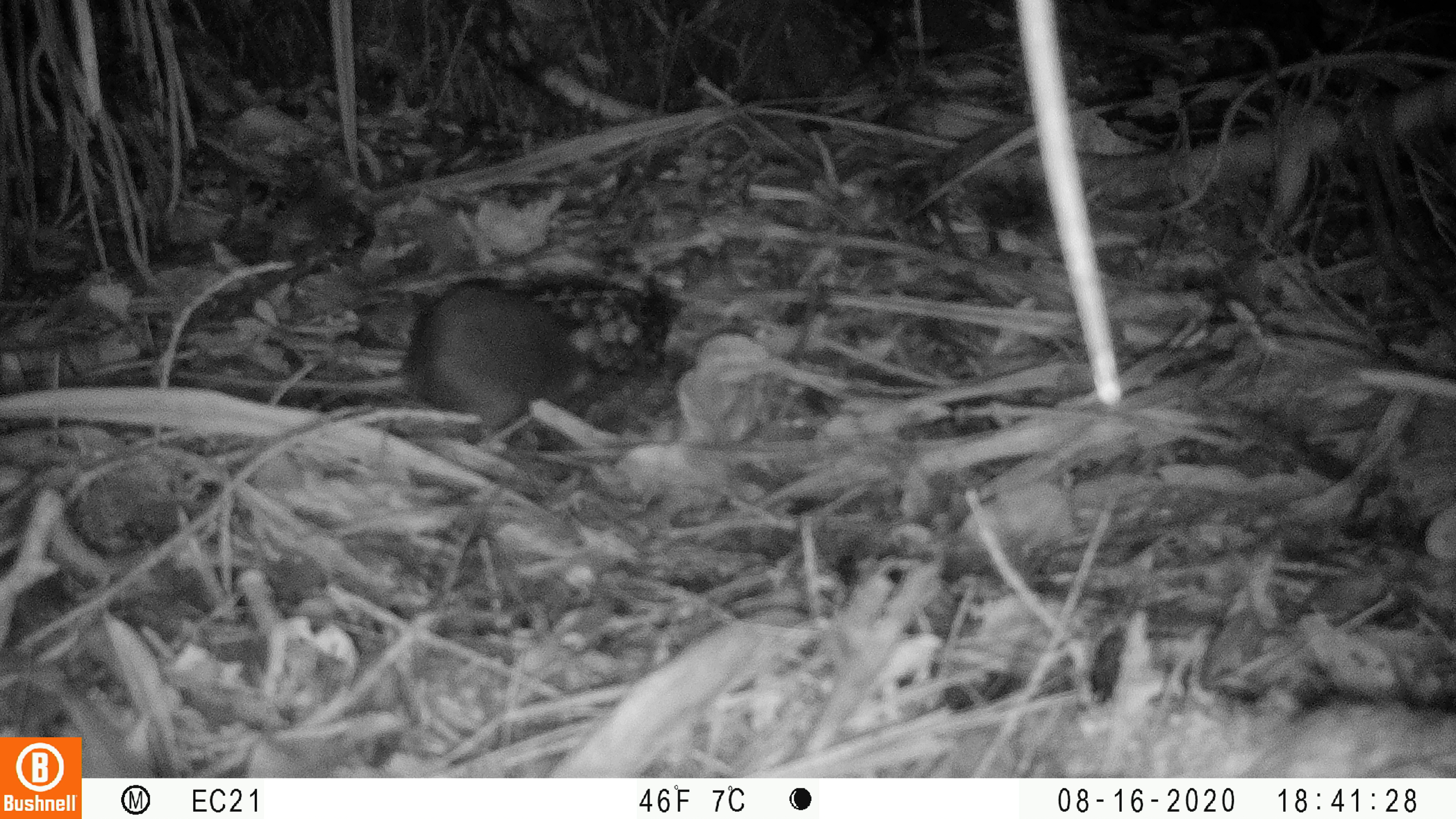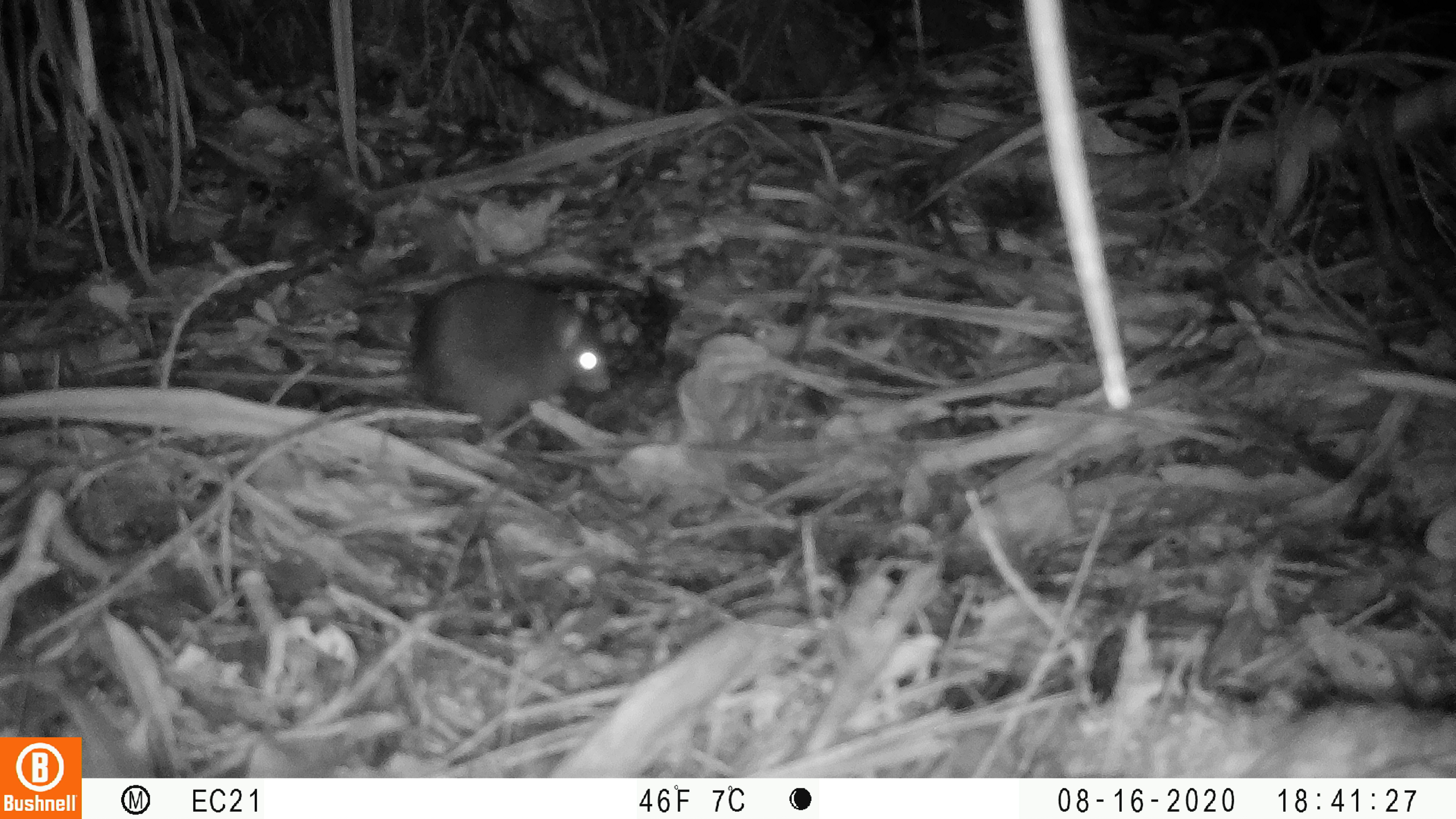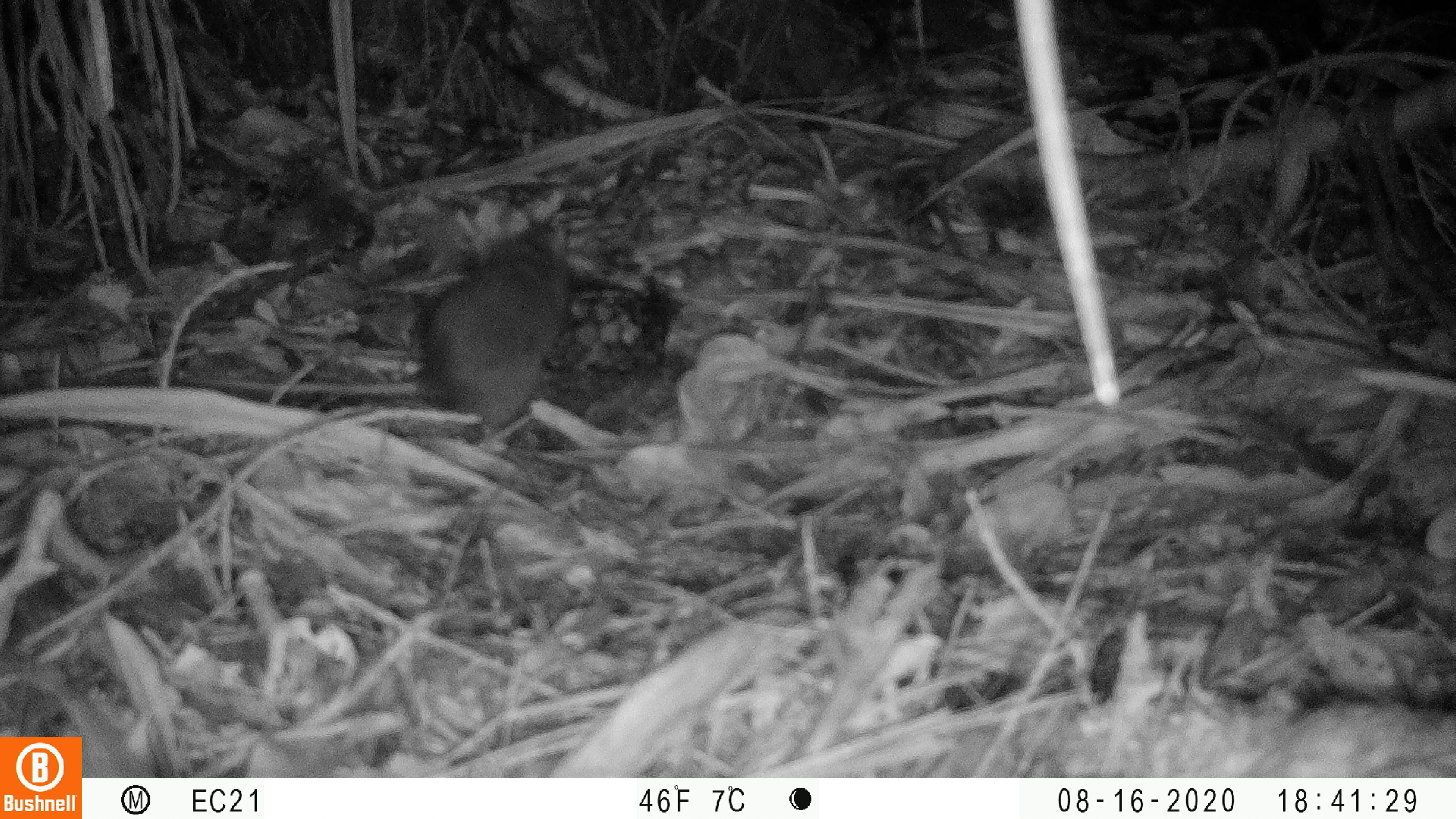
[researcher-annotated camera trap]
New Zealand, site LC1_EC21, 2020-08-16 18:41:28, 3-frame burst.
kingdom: Animalia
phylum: Chordata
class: Mammalia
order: Rodentia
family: Muridae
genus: Rattus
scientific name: Rattus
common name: rat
Rat (Rattus).